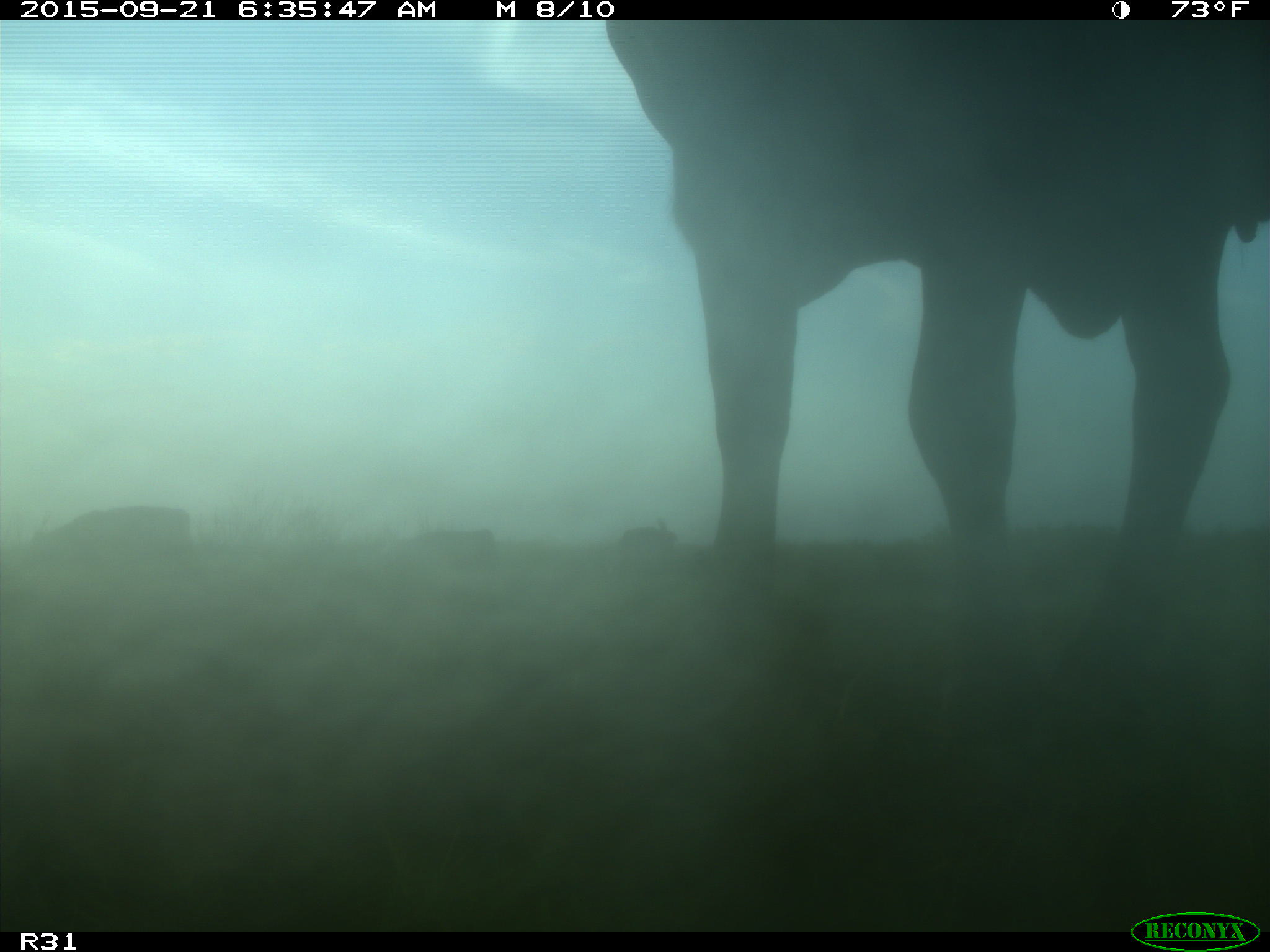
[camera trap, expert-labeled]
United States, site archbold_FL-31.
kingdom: Animalia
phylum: Chordata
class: Mammalia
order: Artiodactyla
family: Bovidae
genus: Bos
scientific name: Bos taurus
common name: domestic cow